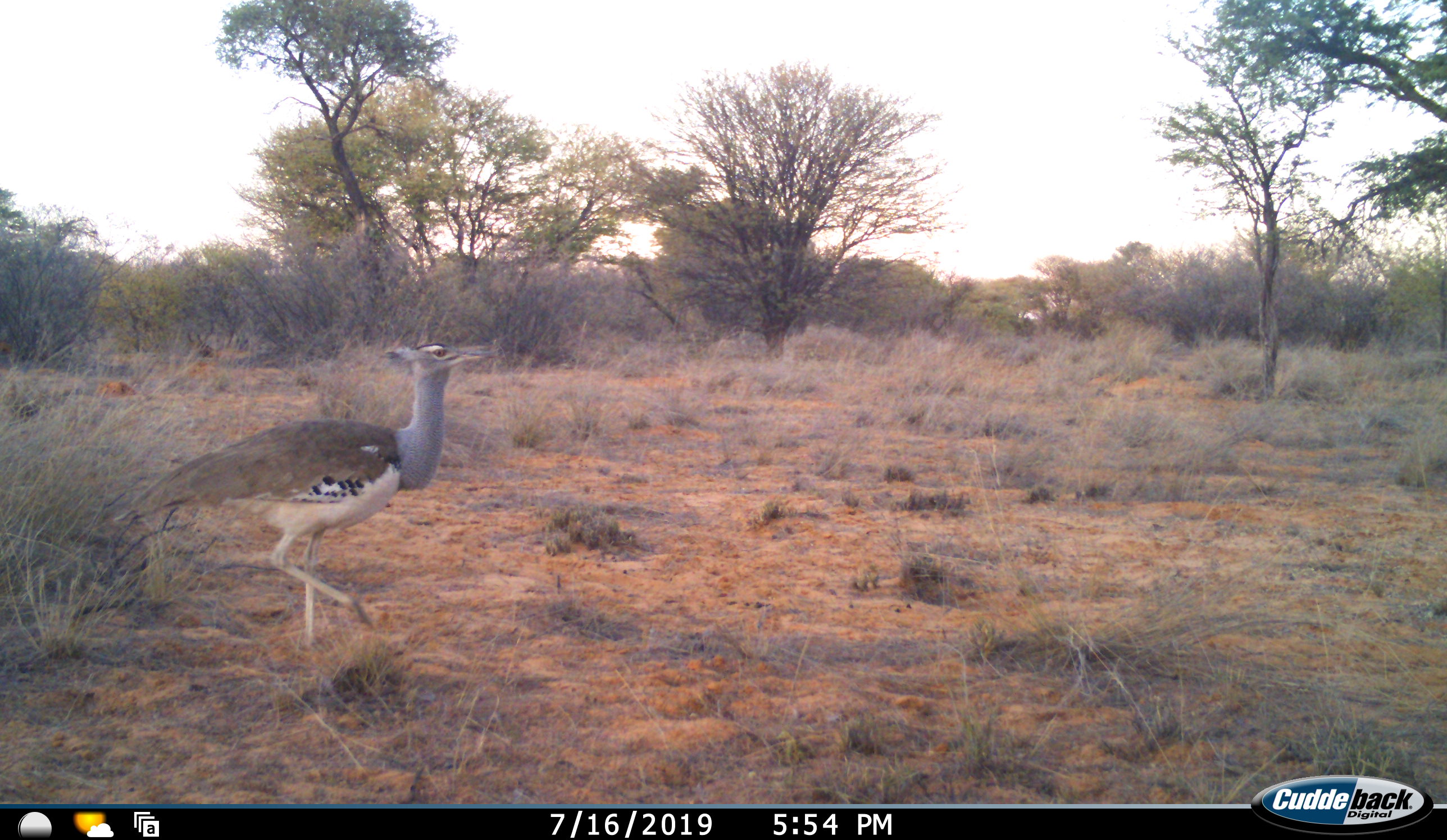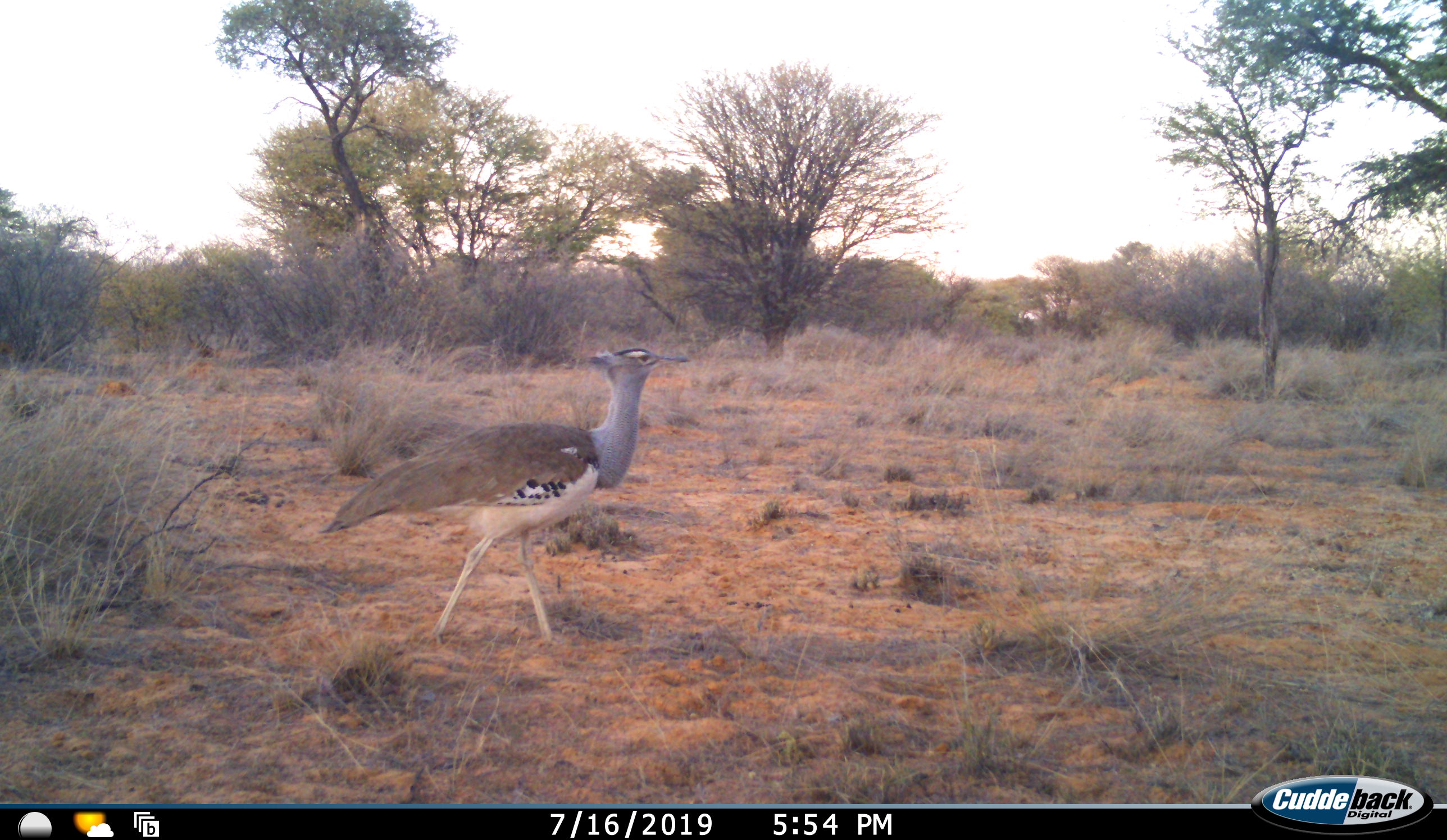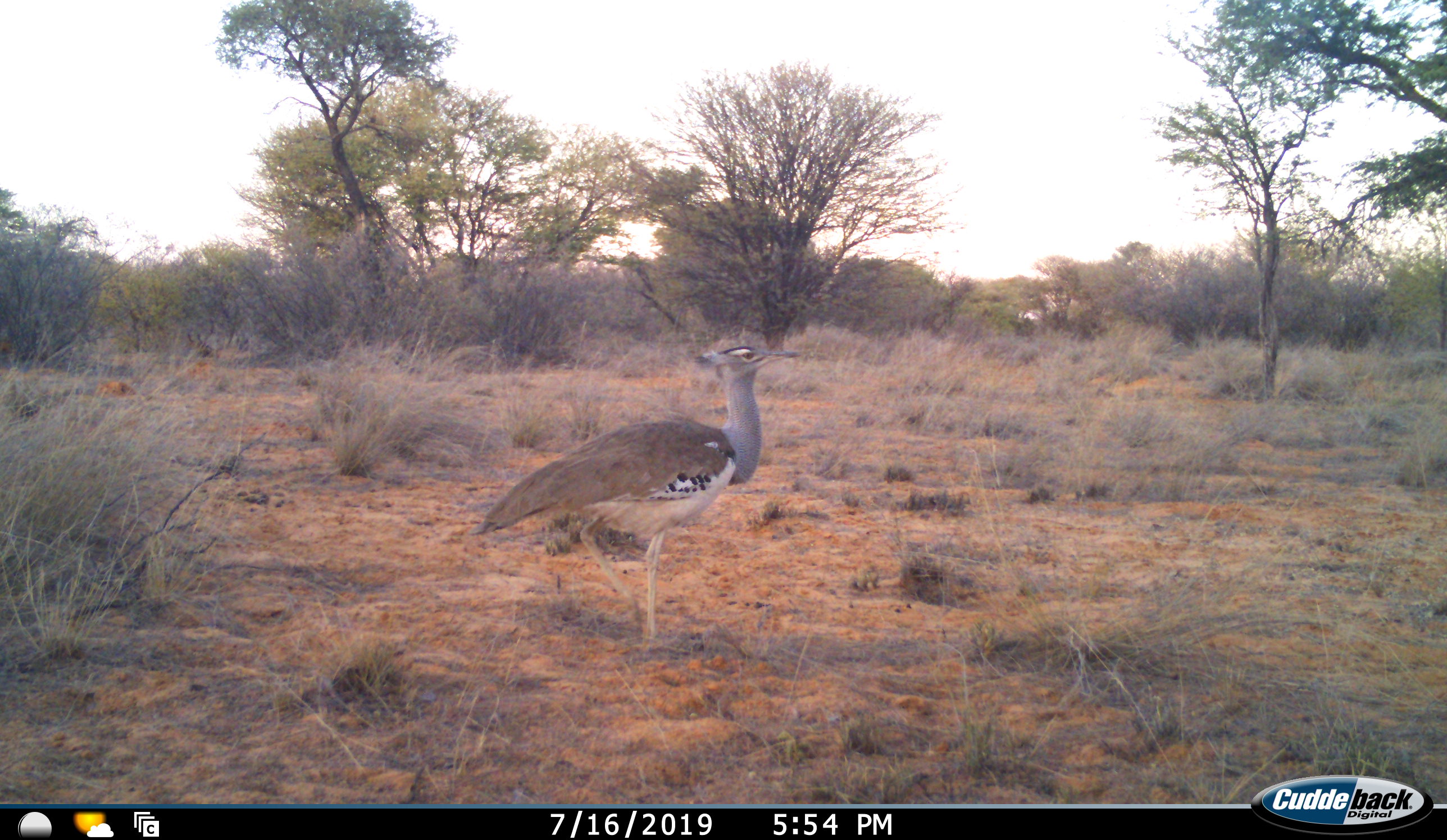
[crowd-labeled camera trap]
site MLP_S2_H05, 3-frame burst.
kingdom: Animalia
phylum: Chordata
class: Aves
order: Otidiformes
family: Otididae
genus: Ardeotis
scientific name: Ardeotis kori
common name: kori bustard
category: bustardkori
Bustardkori (kori bustard) (Ardeotis kori), count 1. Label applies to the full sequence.